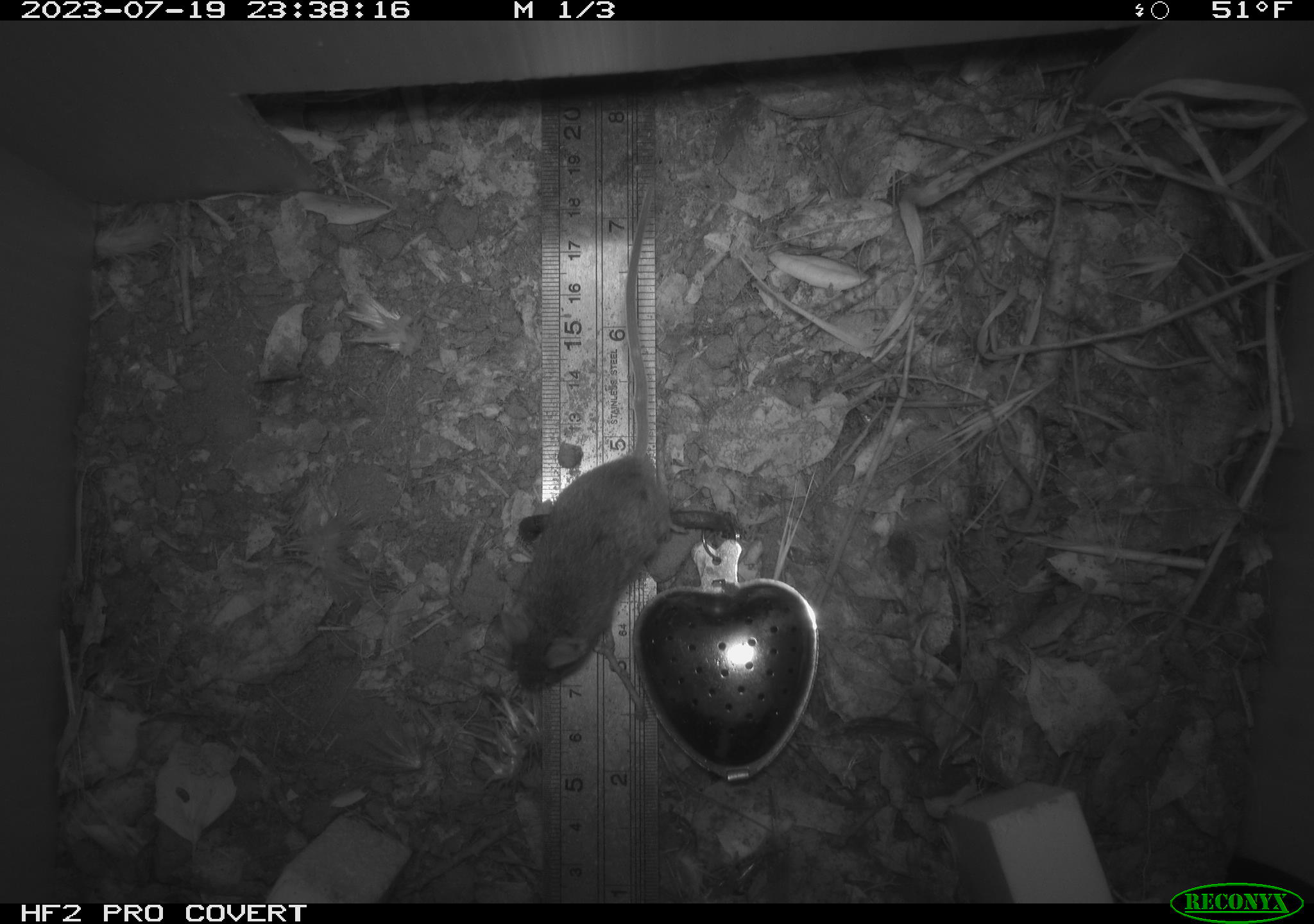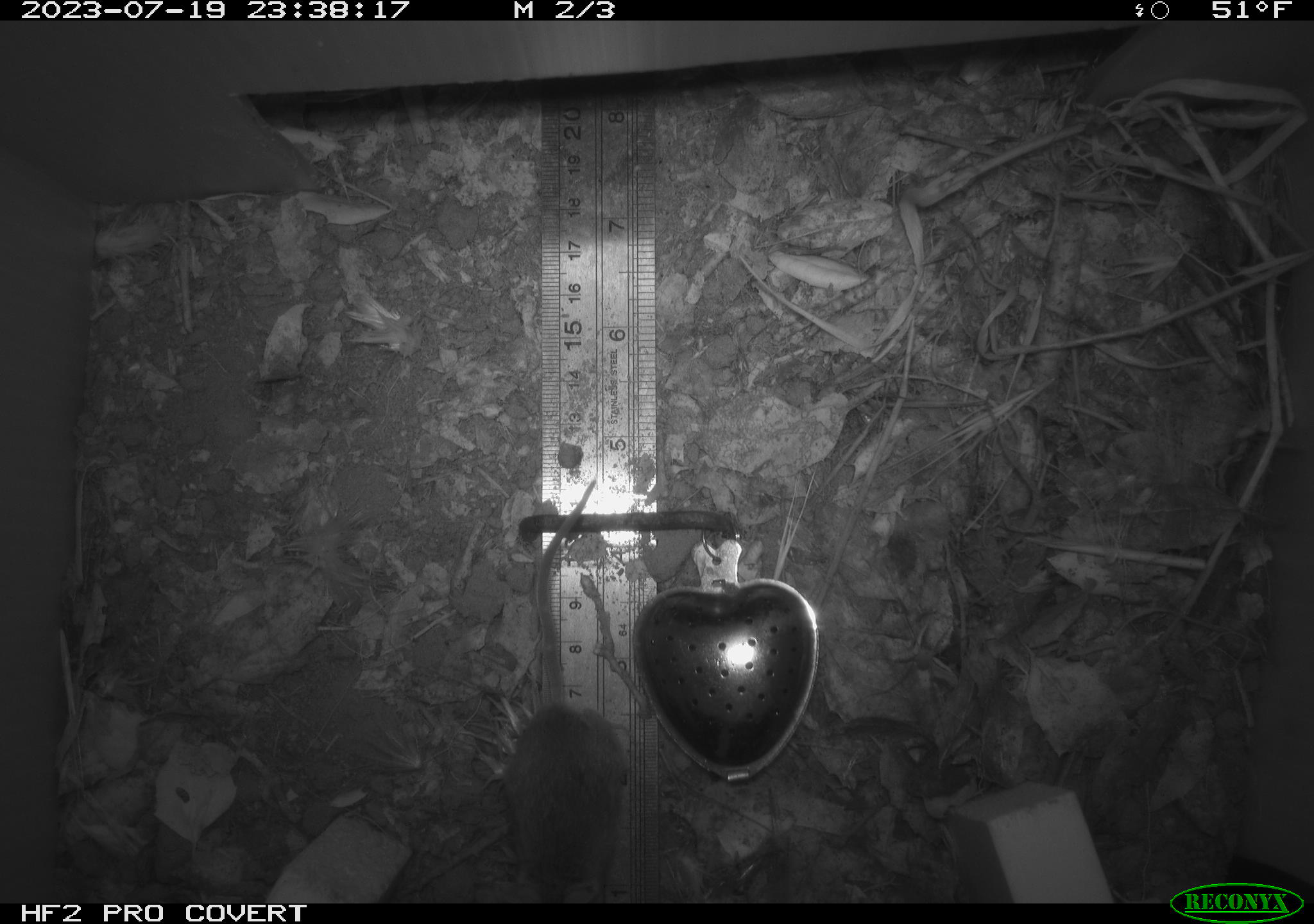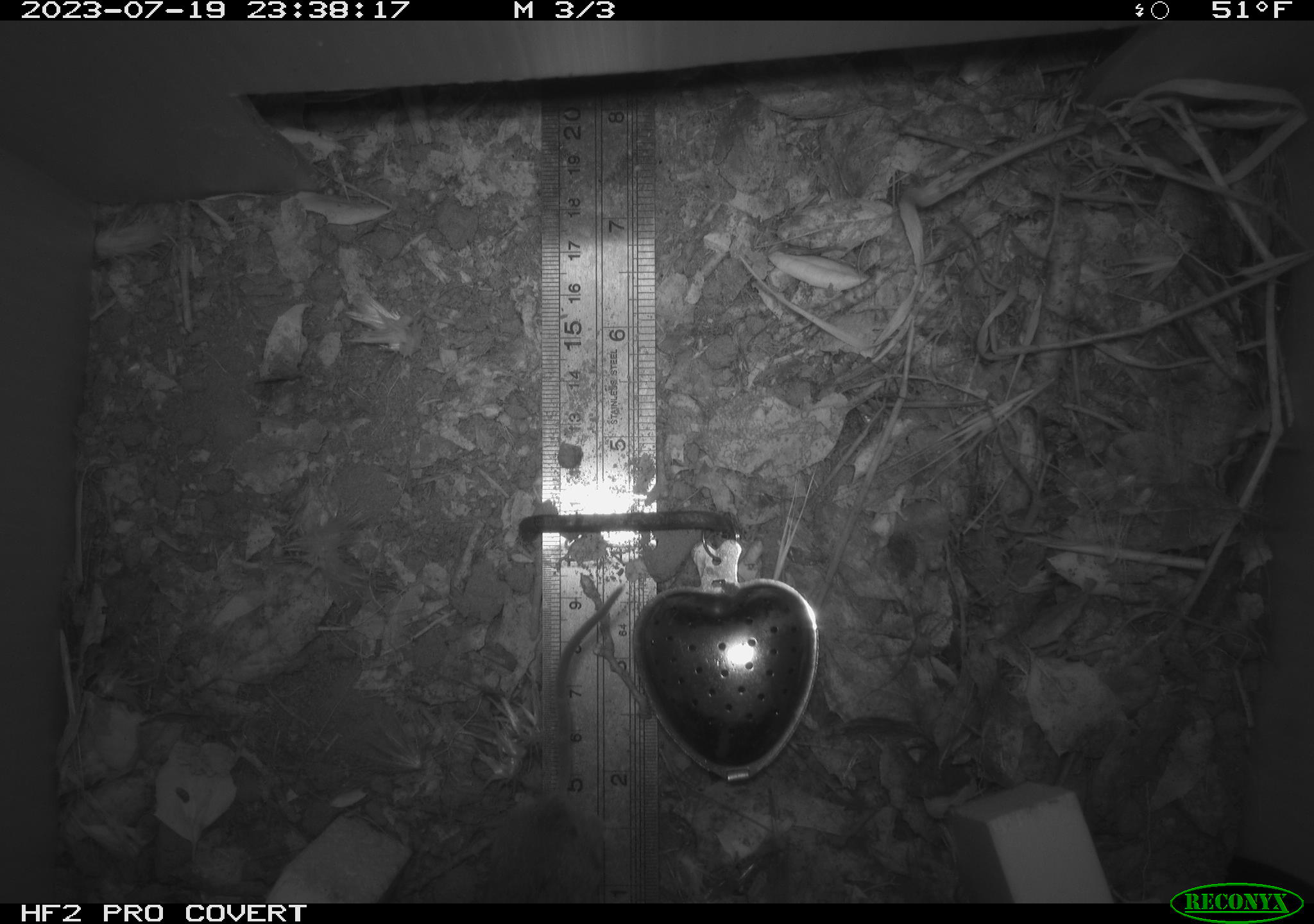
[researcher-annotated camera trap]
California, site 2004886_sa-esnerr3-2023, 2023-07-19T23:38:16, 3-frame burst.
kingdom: Animalia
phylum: Chordata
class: Mammalia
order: Rodentia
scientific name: Rodentia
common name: mouse species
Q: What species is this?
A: Mouse species (Rodentia).